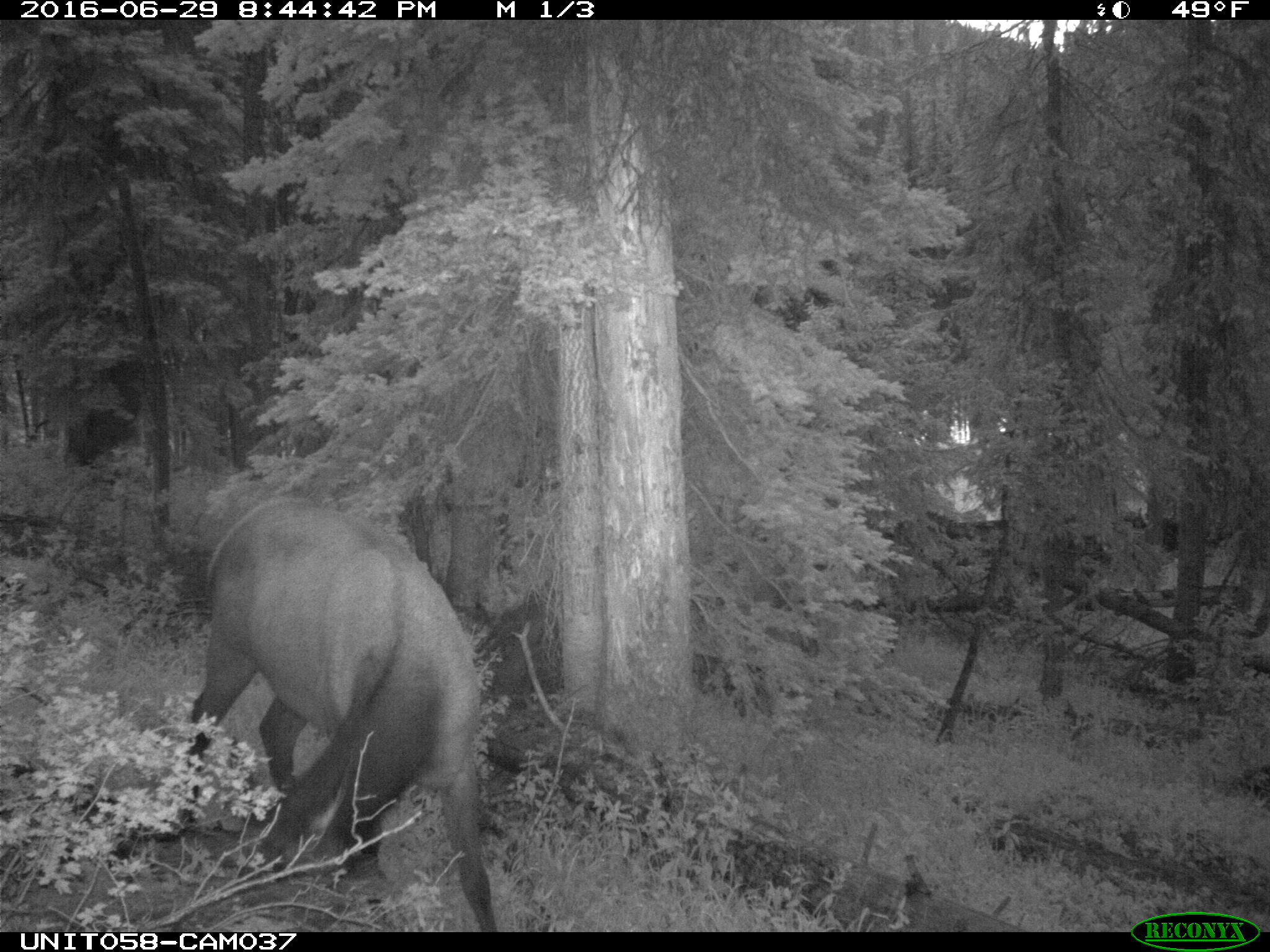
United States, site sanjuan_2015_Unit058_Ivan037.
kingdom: Animalia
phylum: Chordata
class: Mammalia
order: Artiodactyla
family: Cervidae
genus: Cervus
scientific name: Cervus elaphus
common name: red deer